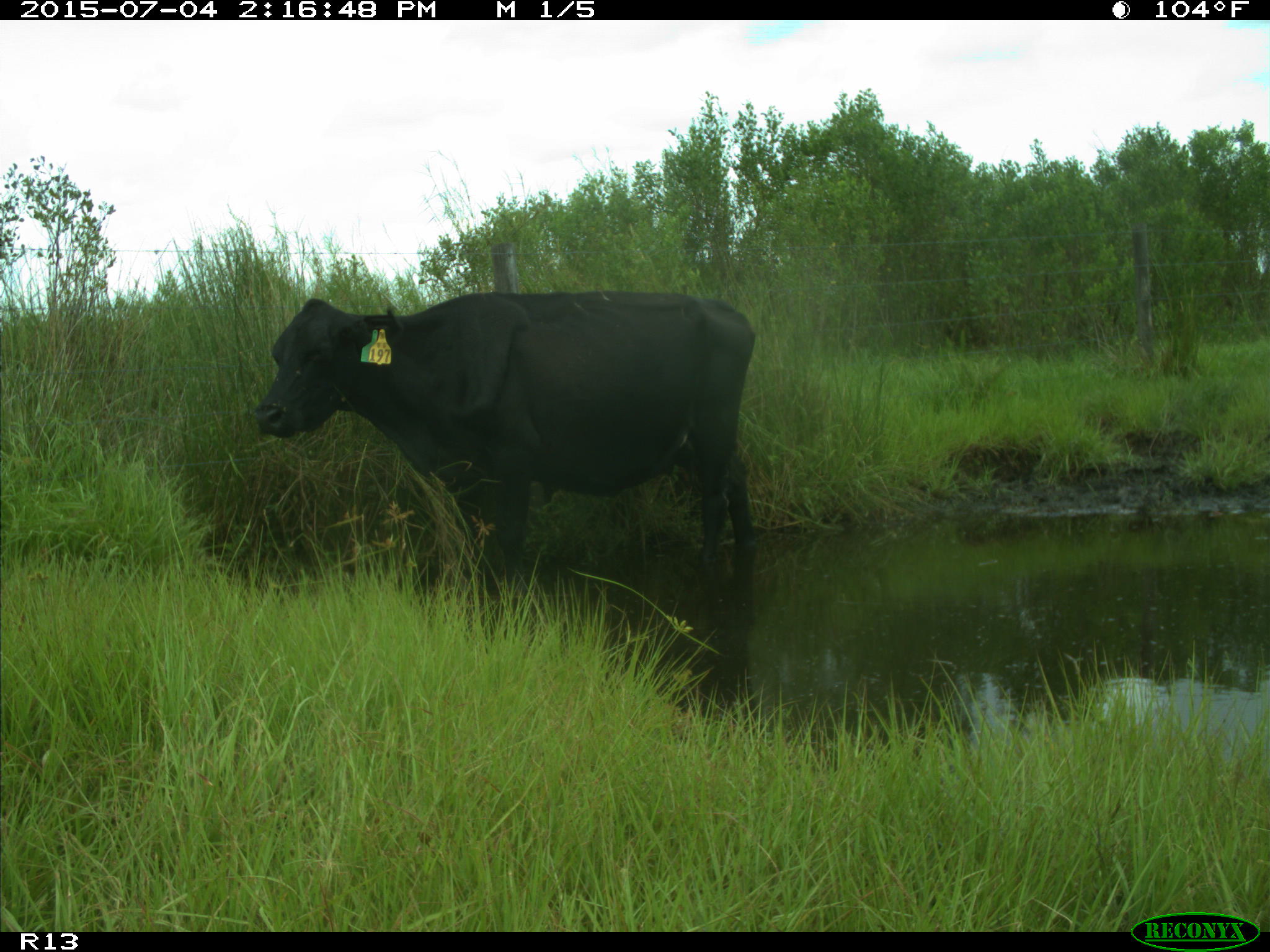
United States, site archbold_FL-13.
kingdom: Animalia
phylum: Chordata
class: Mammalia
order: Artiodactyla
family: Bovidae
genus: Bos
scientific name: Bos taurus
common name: domestic cow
Bos taurus (domestic cow).